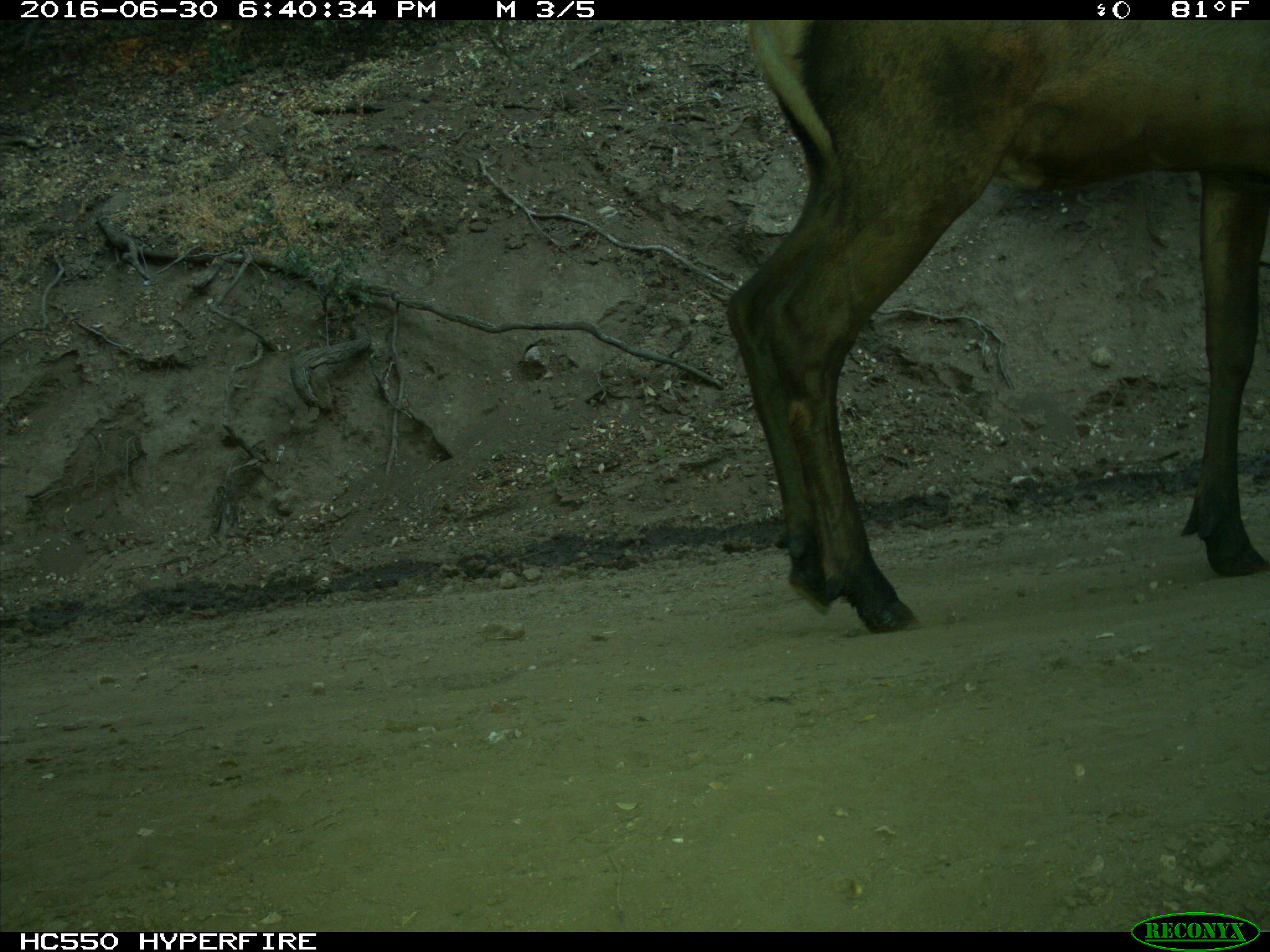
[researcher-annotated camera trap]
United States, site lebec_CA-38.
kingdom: Animalia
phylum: Chordata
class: Mammalia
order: Artiodactyla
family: Cervidae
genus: Cervus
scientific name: Cervus canadensis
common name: elk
Cervus canadensis (elk).